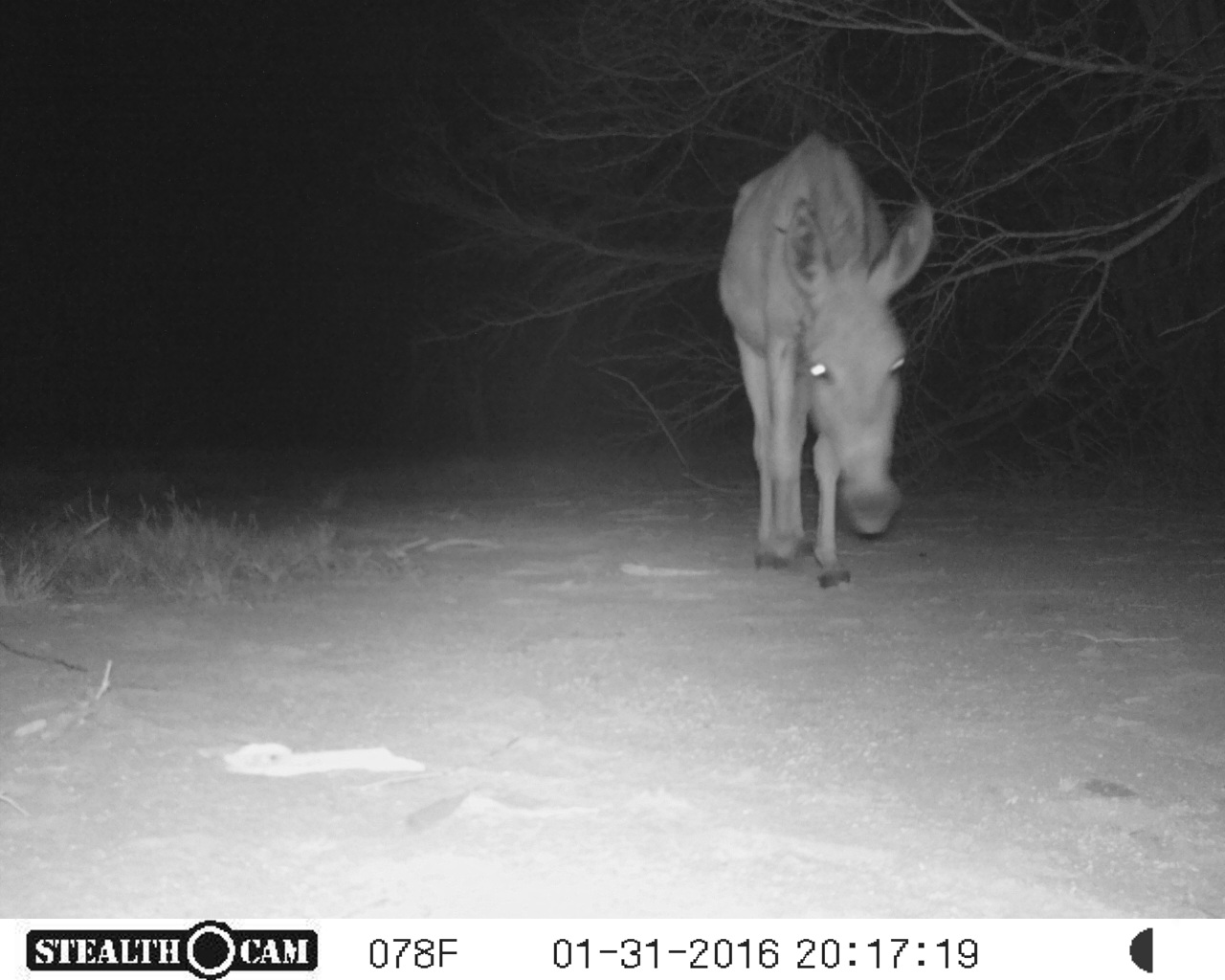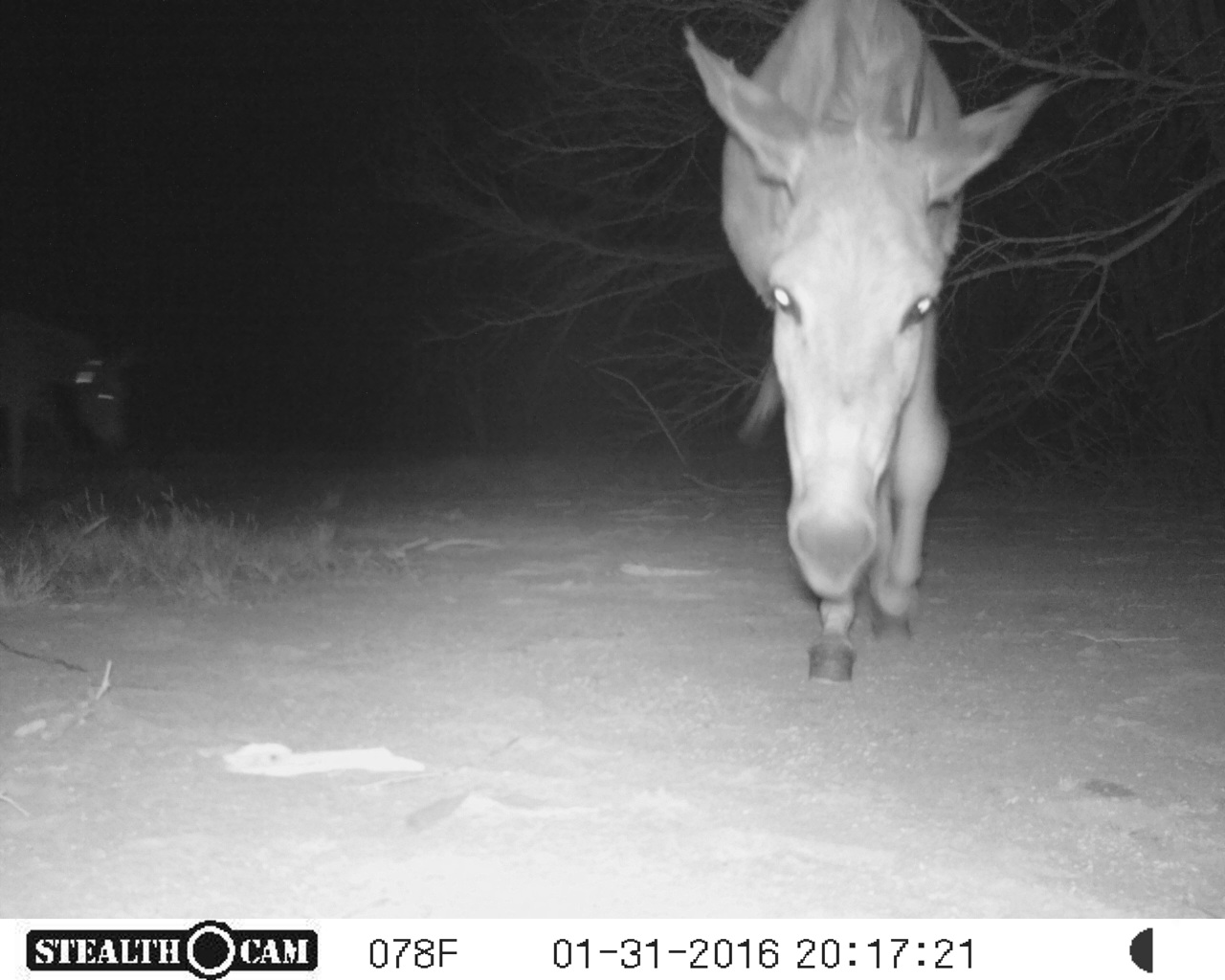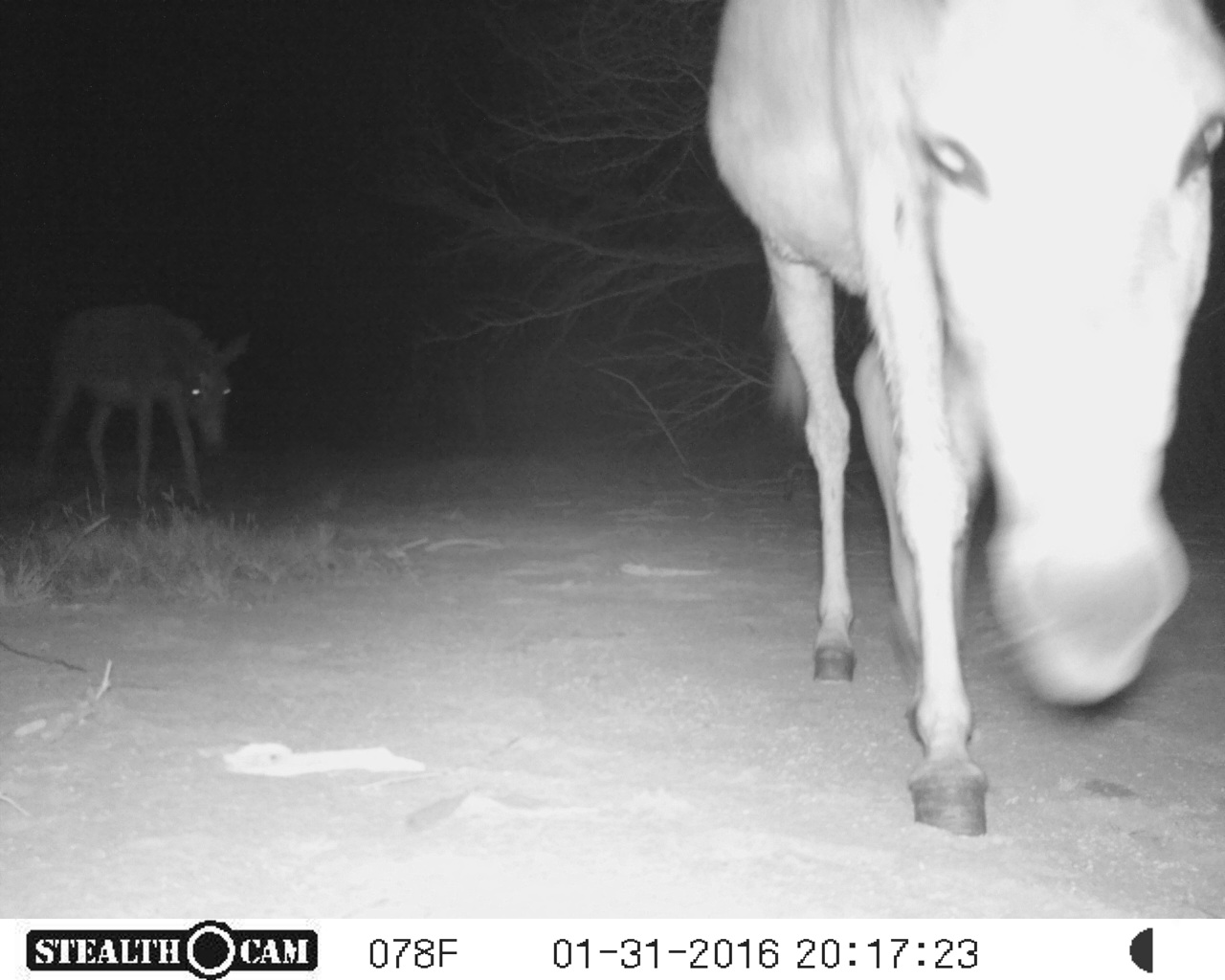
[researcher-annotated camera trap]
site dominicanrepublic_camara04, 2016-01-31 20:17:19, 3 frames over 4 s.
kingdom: Animalia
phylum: Chordata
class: Mammalia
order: Perissodactyla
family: Equidae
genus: Equus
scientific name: Equus asinus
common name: donkey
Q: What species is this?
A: Donkey (Equus asinus).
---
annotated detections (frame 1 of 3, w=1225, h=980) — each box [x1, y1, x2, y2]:
donkey: [715, 130, 933, 588]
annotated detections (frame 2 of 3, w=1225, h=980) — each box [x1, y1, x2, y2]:
donkey: [678, 10, 1041, 677]; [0, 298, 156, 506]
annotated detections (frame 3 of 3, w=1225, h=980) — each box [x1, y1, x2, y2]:
donkey: [701, 0, 1225, 832]; [41, 296, 257, 510]